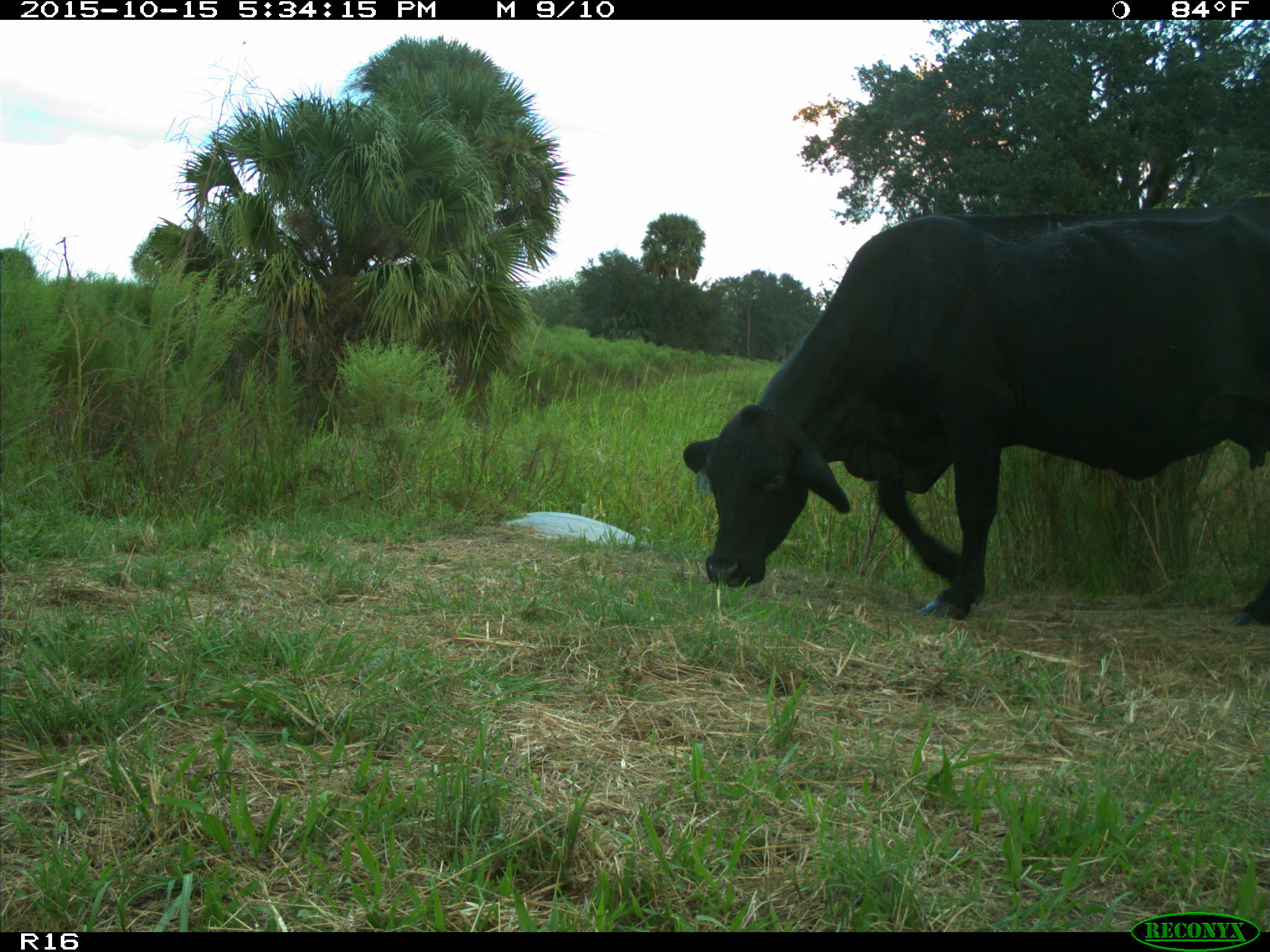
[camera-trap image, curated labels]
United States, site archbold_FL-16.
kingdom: Animalia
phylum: Chordata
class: Mammalia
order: Artiodactyla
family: Bovidae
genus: Bos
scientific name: Bos taurus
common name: domestic cow